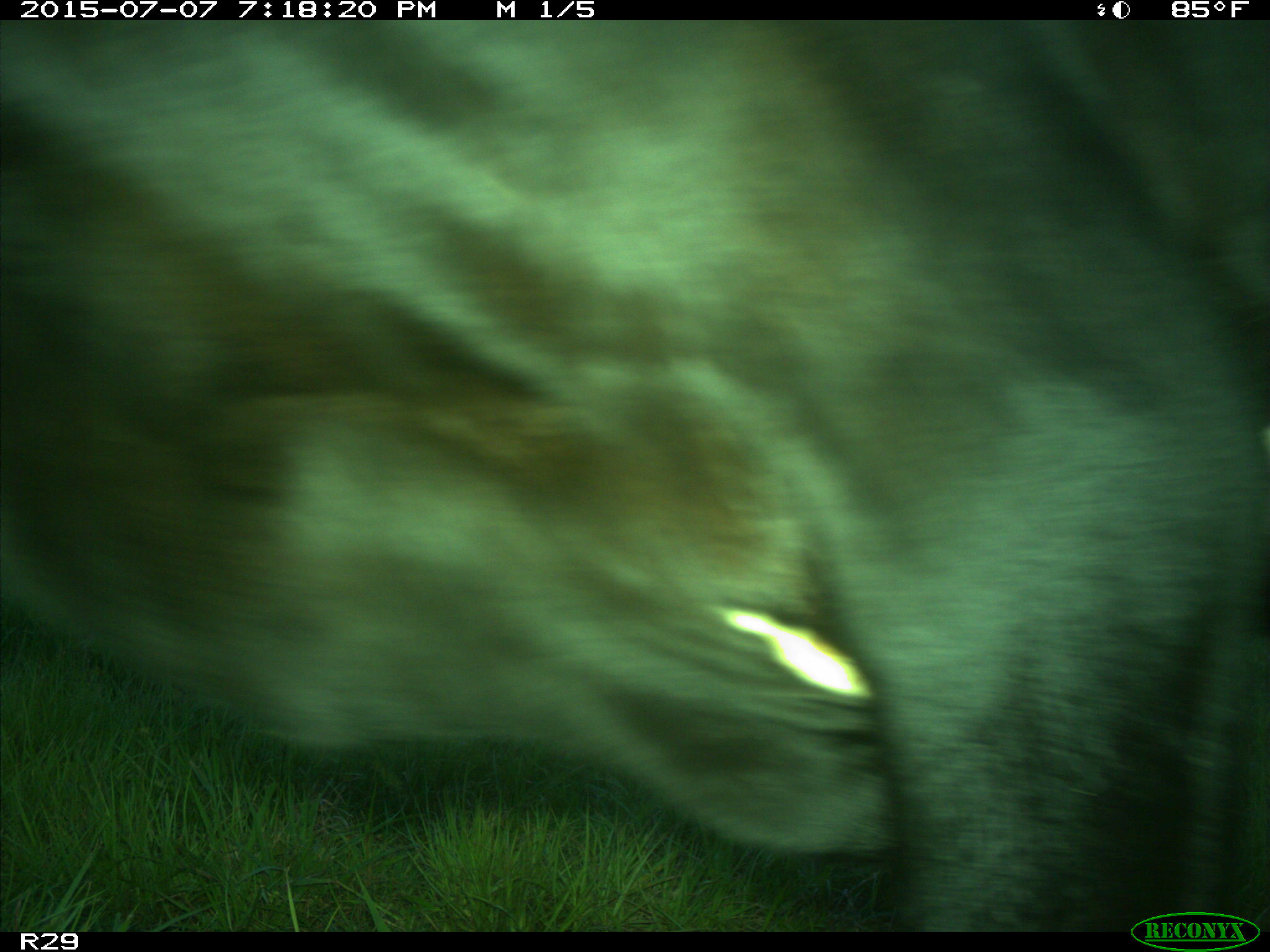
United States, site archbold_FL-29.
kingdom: Animalia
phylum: Chordata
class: Mammalia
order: Artiodactyla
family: Bovidae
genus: Bos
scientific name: Bos taurus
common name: domestic cow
Bos taurus (domestic cow).